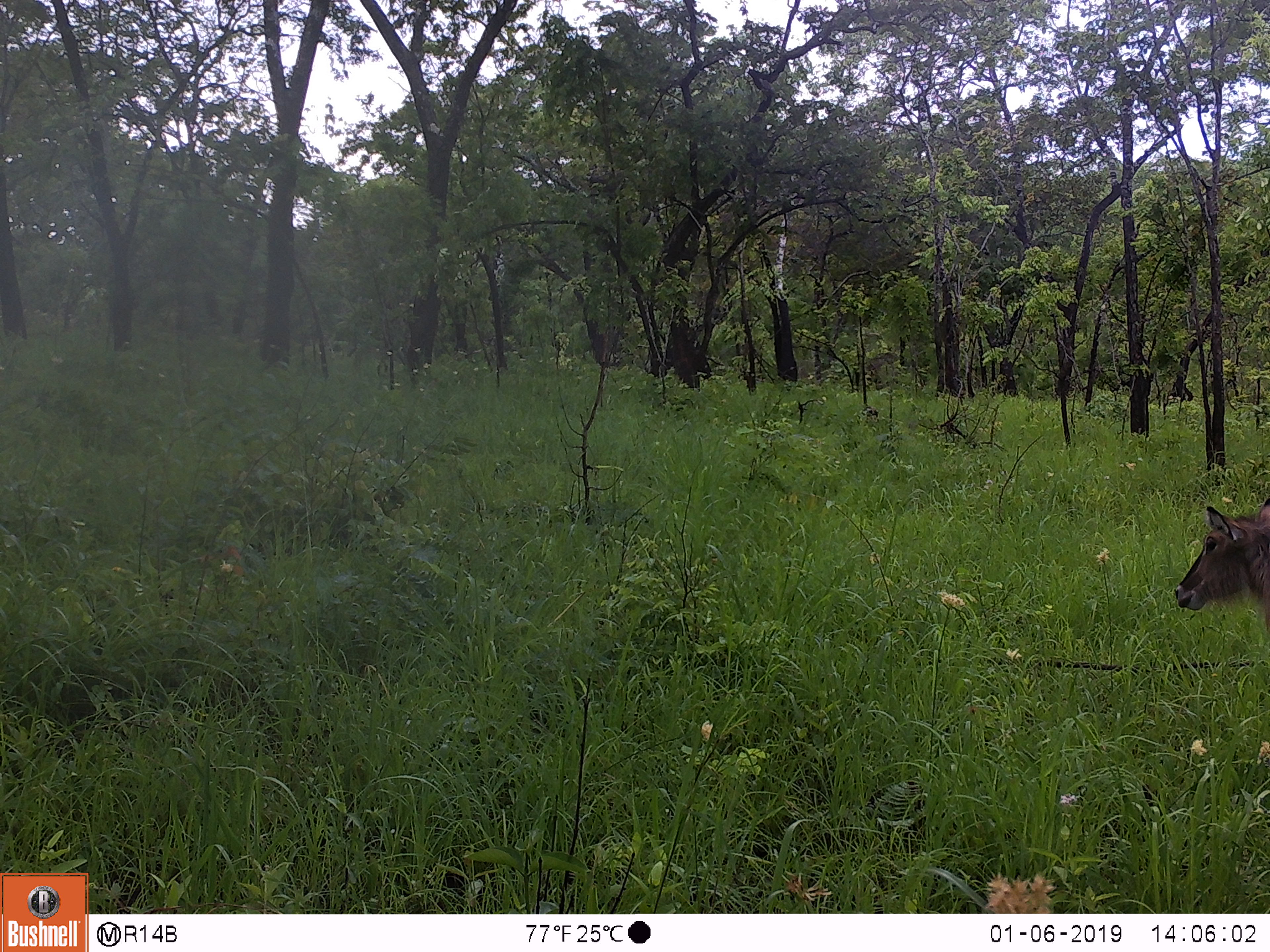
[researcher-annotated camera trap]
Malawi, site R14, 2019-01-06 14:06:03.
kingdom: Animalia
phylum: Chordata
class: Mammalia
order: Artiodactyla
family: Bovidae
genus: Kobus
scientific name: Kobus ellipsiprymnus ellipsiprymnus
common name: common waterbuck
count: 1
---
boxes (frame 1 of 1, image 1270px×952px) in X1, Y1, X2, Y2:
common waterbuck: 1163, 487, 1268, 649